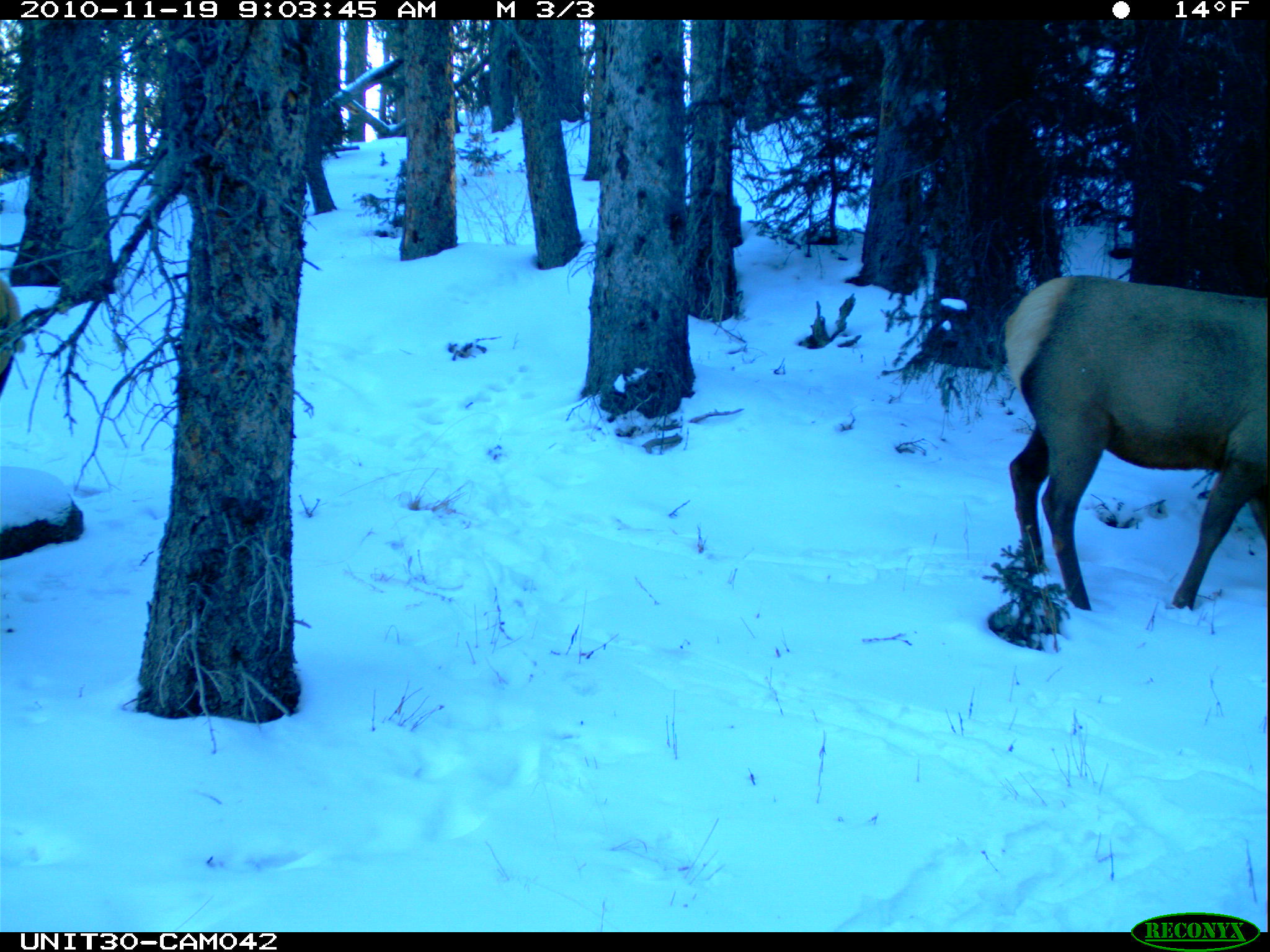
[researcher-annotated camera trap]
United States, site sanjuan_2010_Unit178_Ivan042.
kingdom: Animalia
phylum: Chordata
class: Mammalia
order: Artiodactyla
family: Cervidae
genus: Cervus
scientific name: Cervus elaphus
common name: red deer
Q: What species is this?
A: Cervus elaphus (red deer).